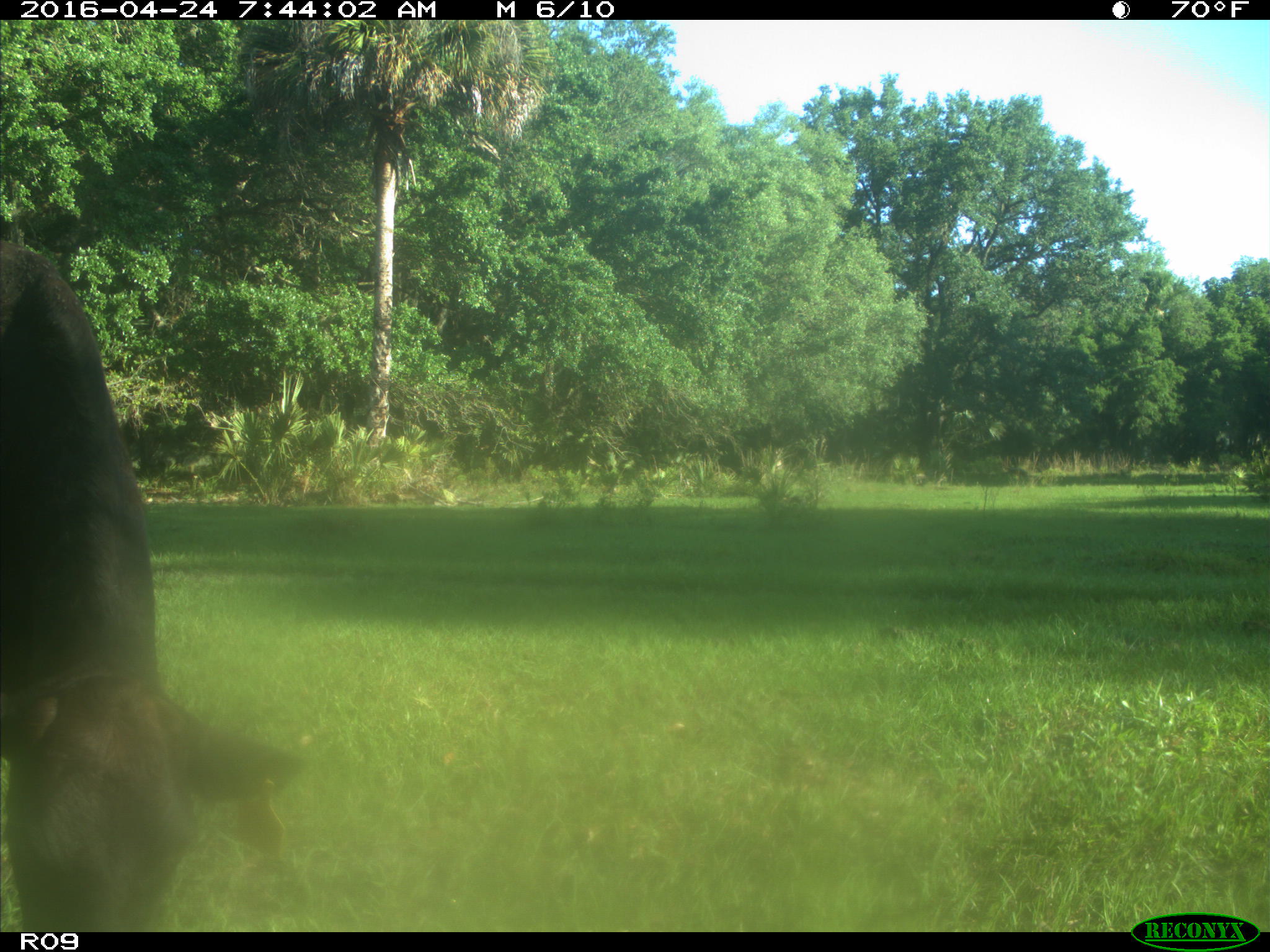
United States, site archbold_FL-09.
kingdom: Animalia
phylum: Chordata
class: Mammalia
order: Artiodactyla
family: Bovidae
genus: Bos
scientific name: Bos taurus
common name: domestic cow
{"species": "Bos taurus (domestic cow)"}